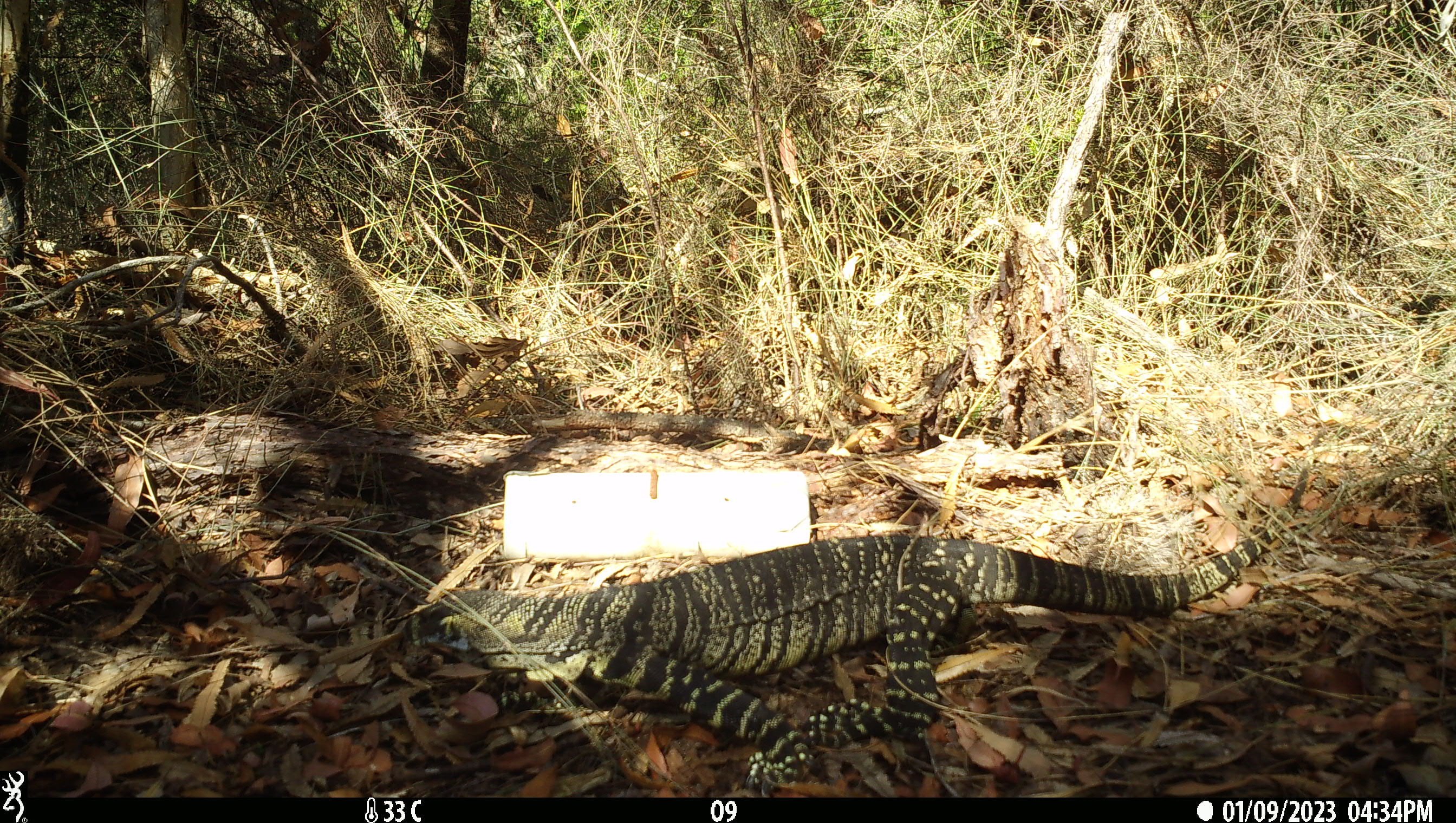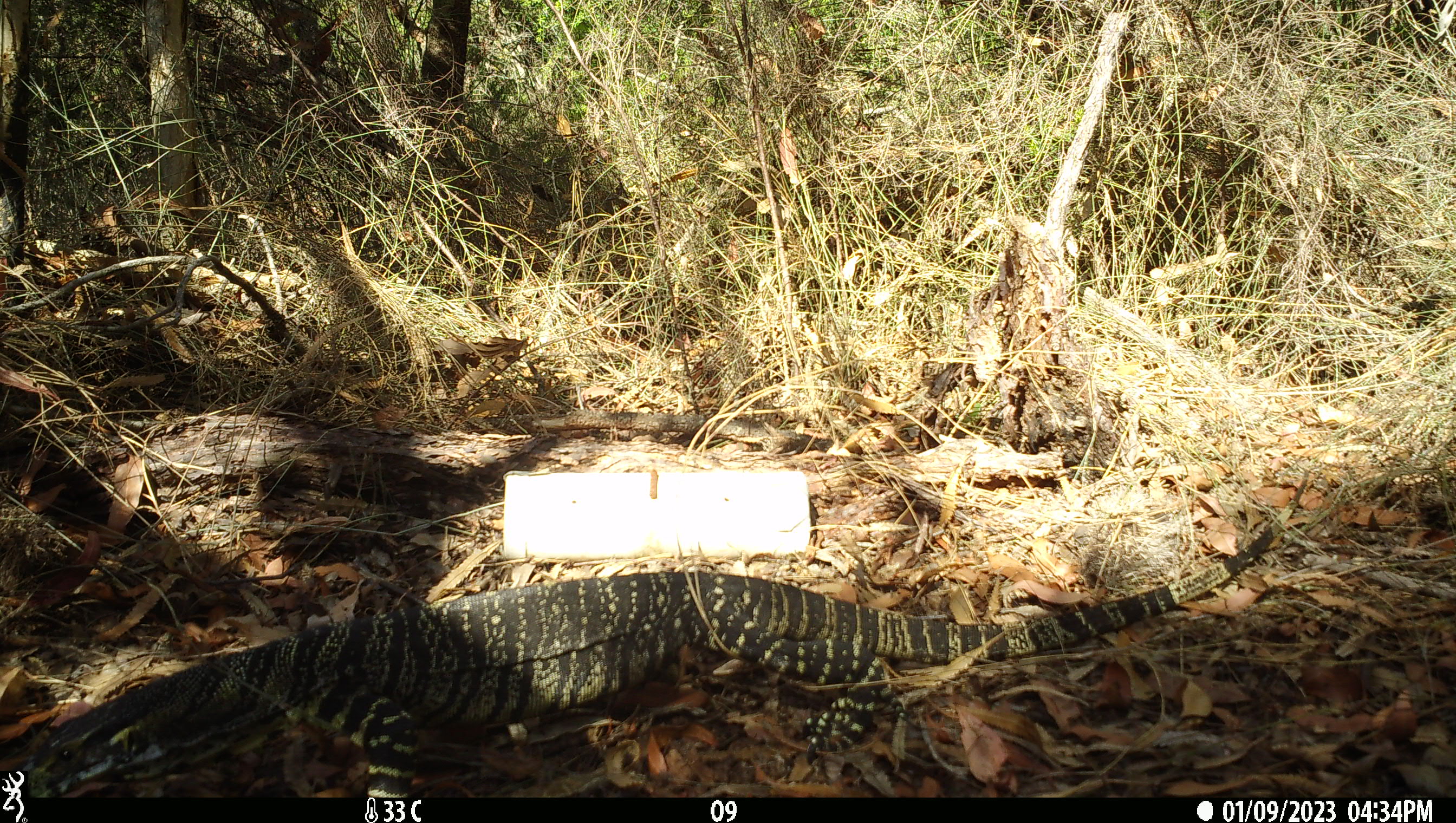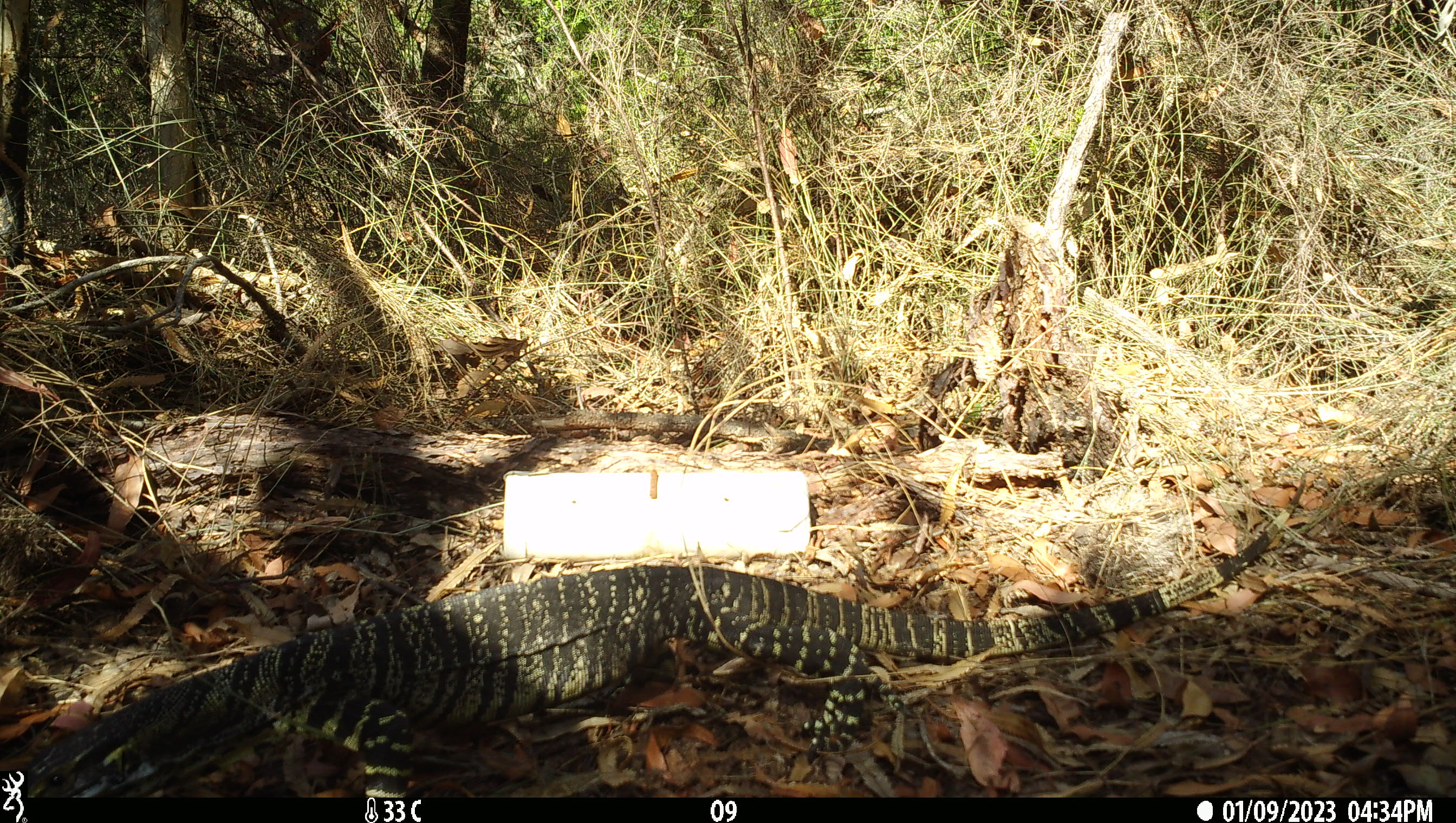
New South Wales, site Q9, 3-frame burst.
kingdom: Animalia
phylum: Chordata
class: Reptilia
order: Squamata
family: Varanidae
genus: Varanus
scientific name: Varanus varius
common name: lace monitor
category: goanna